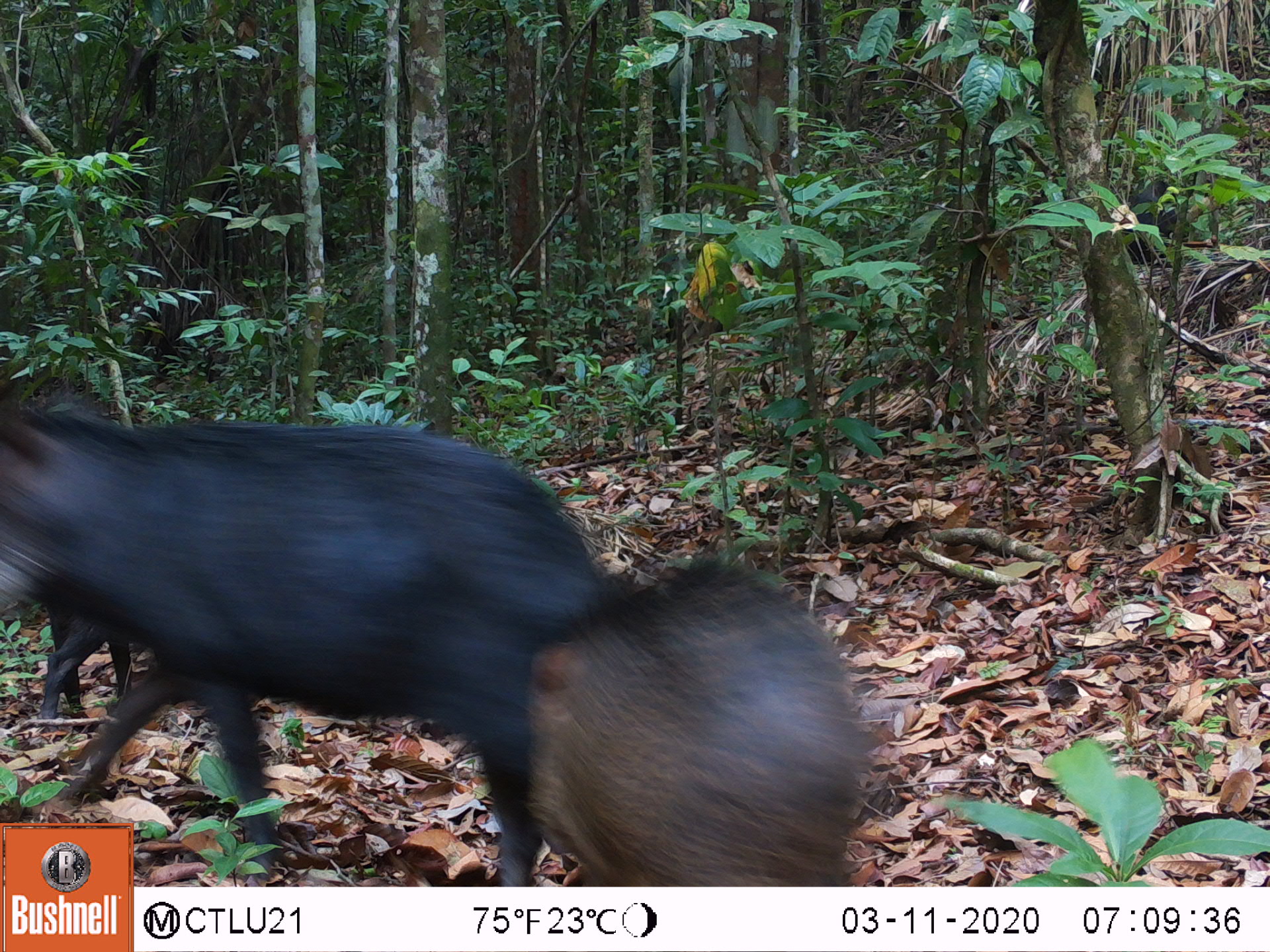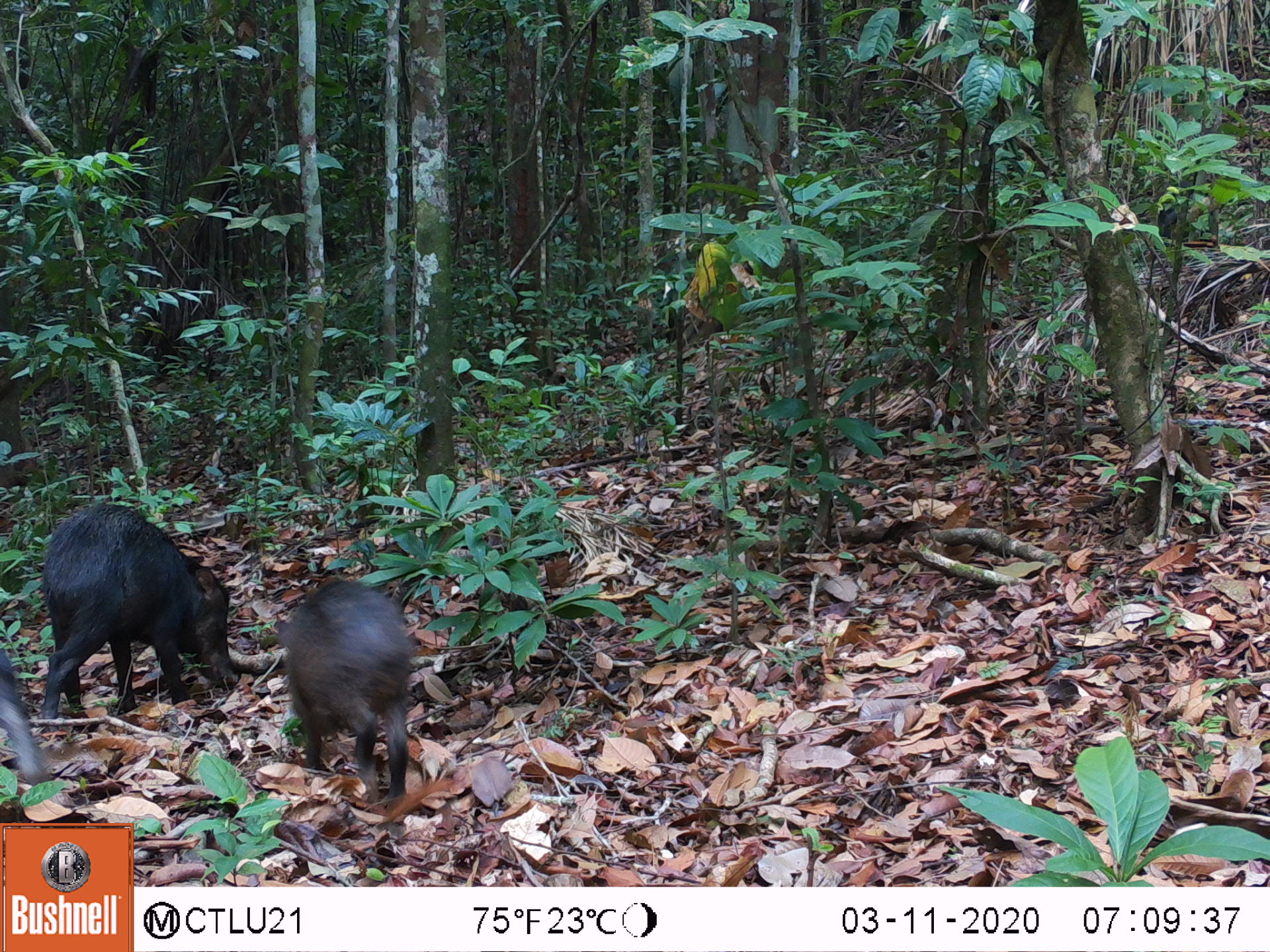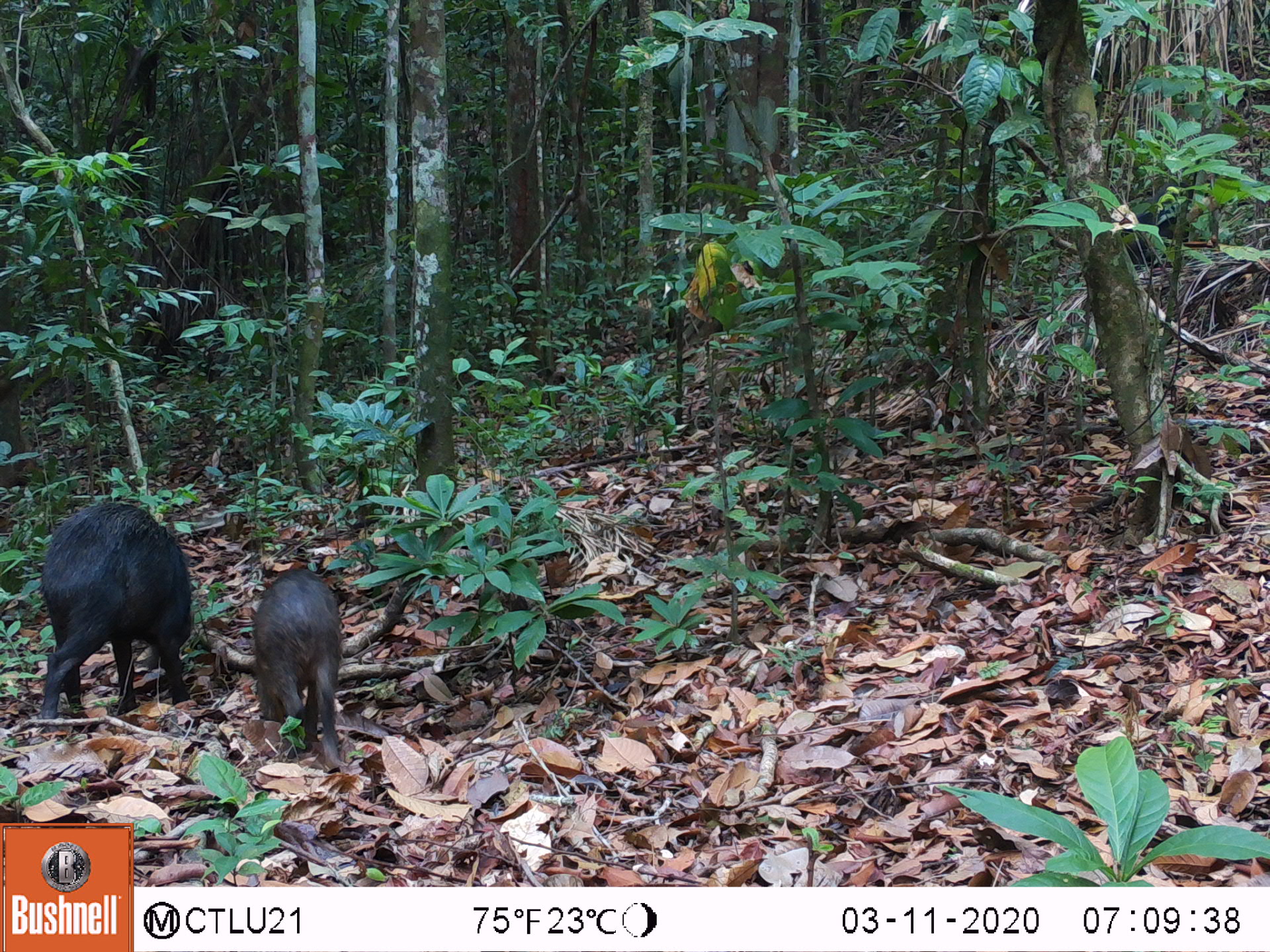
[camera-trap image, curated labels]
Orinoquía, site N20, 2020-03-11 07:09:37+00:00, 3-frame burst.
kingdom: Animalia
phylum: Chordata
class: Mammalia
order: Artiodactyla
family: Tayassuidae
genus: Tayassu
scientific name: Tayassu pecari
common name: white-lipped peccary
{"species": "white-lipped peccary (Tayassu pecari)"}